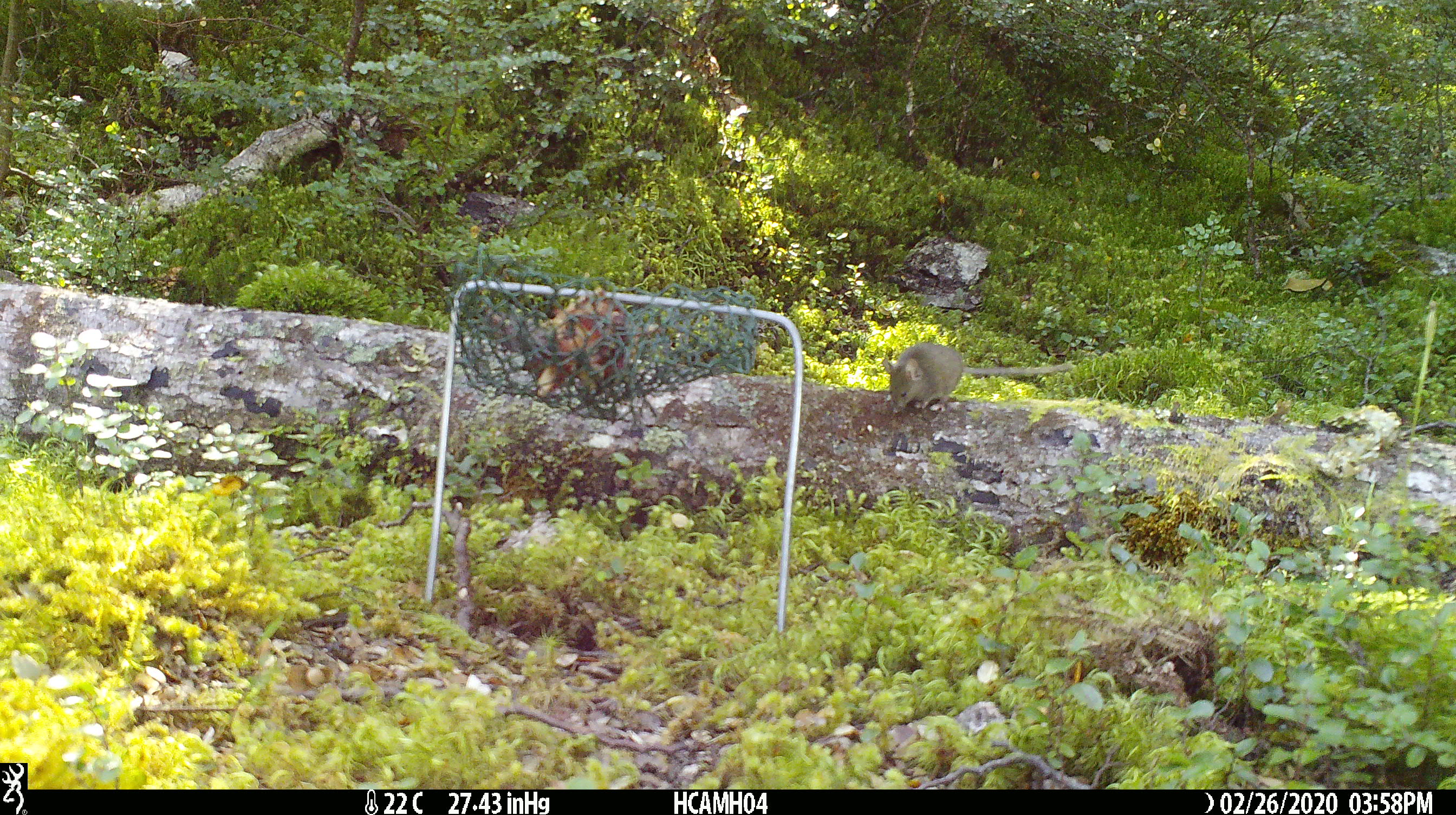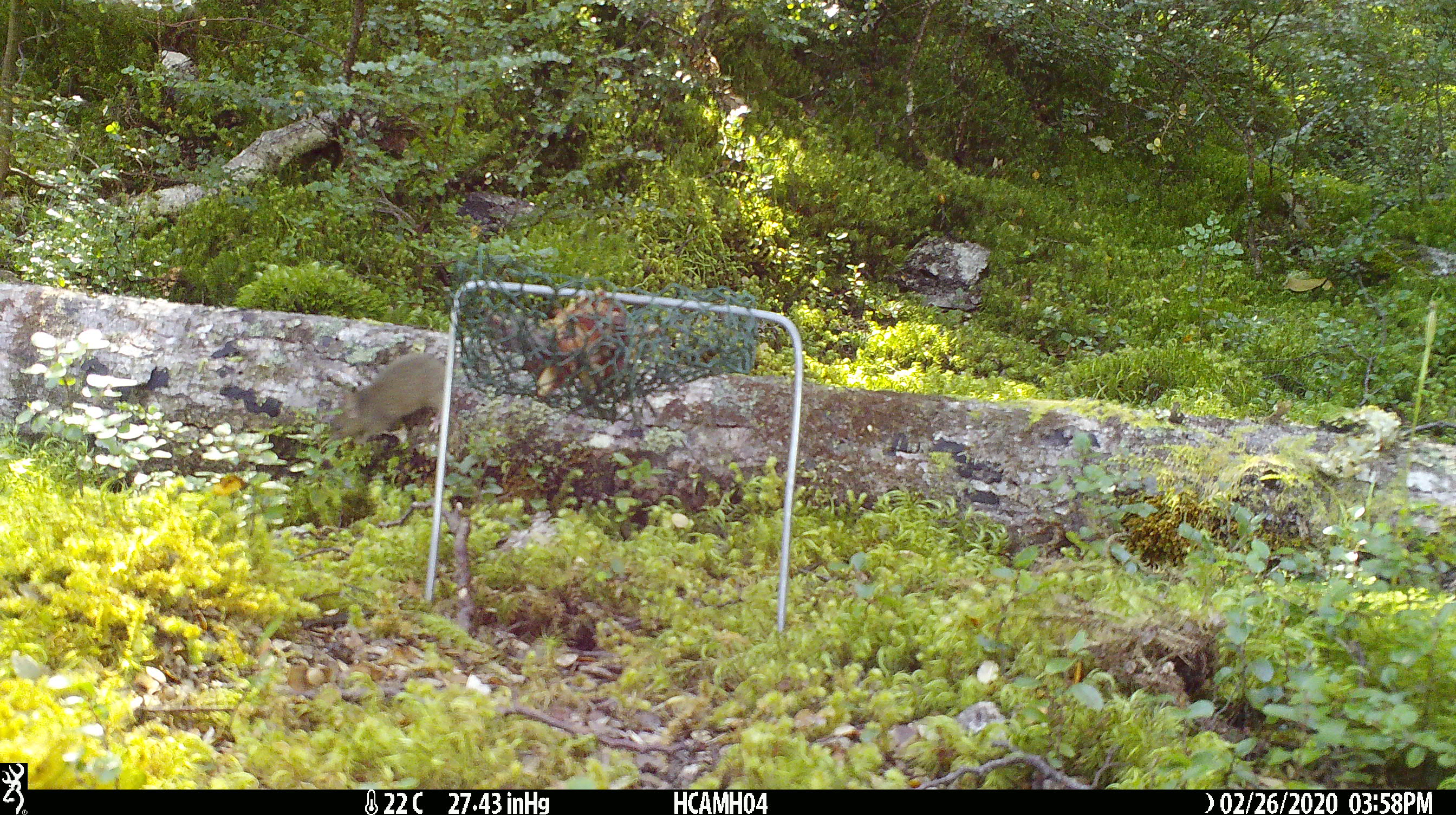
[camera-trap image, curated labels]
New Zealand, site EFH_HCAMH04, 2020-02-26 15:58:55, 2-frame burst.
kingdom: Animalia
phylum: Chordata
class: Mammalia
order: Rodentia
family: Muridae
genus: Mus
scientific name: Mus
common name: mouse